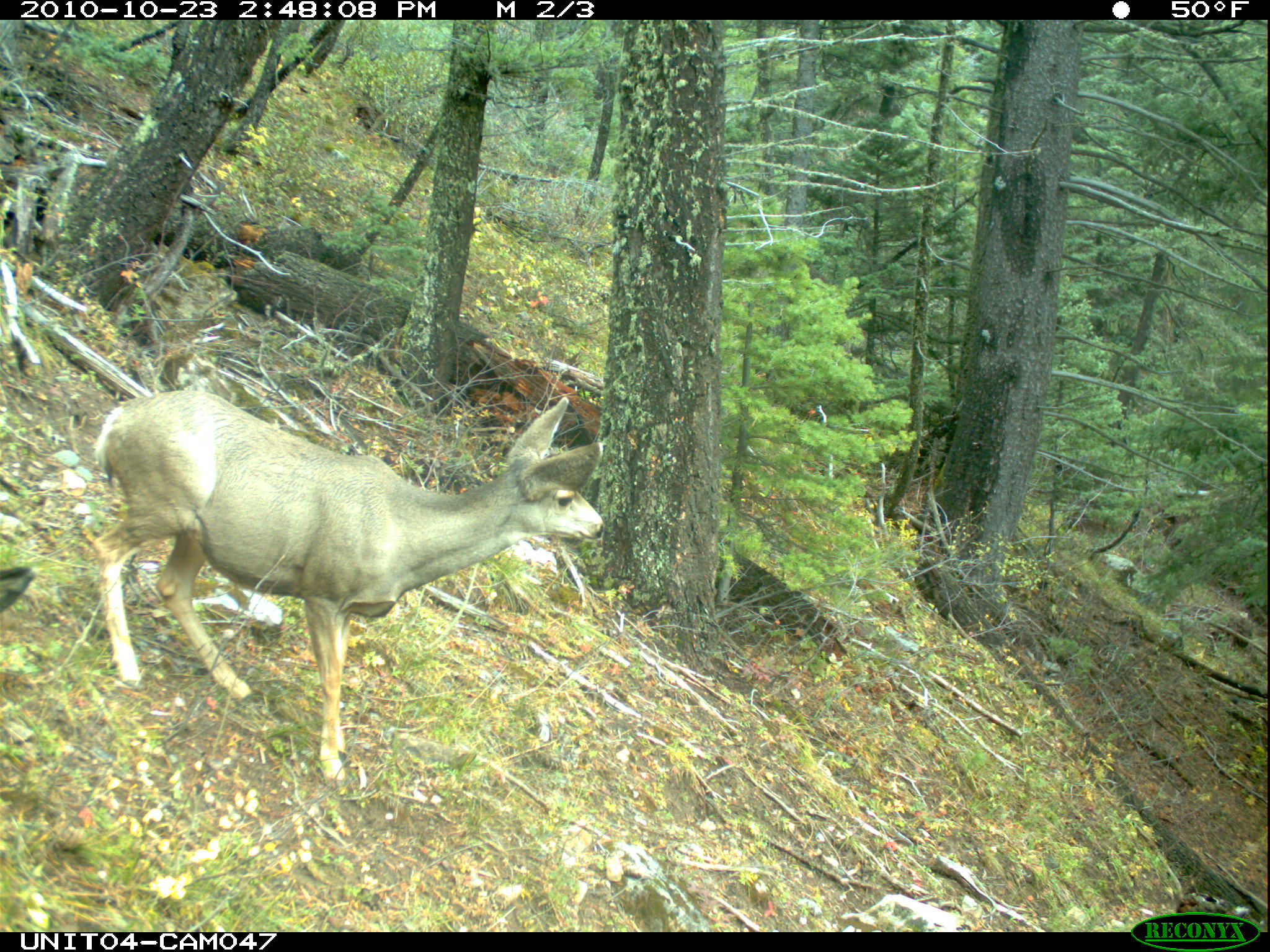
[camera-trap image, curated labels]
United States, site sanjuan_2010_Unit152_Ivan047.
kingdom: Animalia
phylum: Chordata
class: Mammalia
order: Artiodactyla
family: Cervidae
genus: Odocoileus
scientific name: Odocoileus hemionus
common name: mule deer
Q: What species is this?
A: Odocoileus hemionus (mule deer).